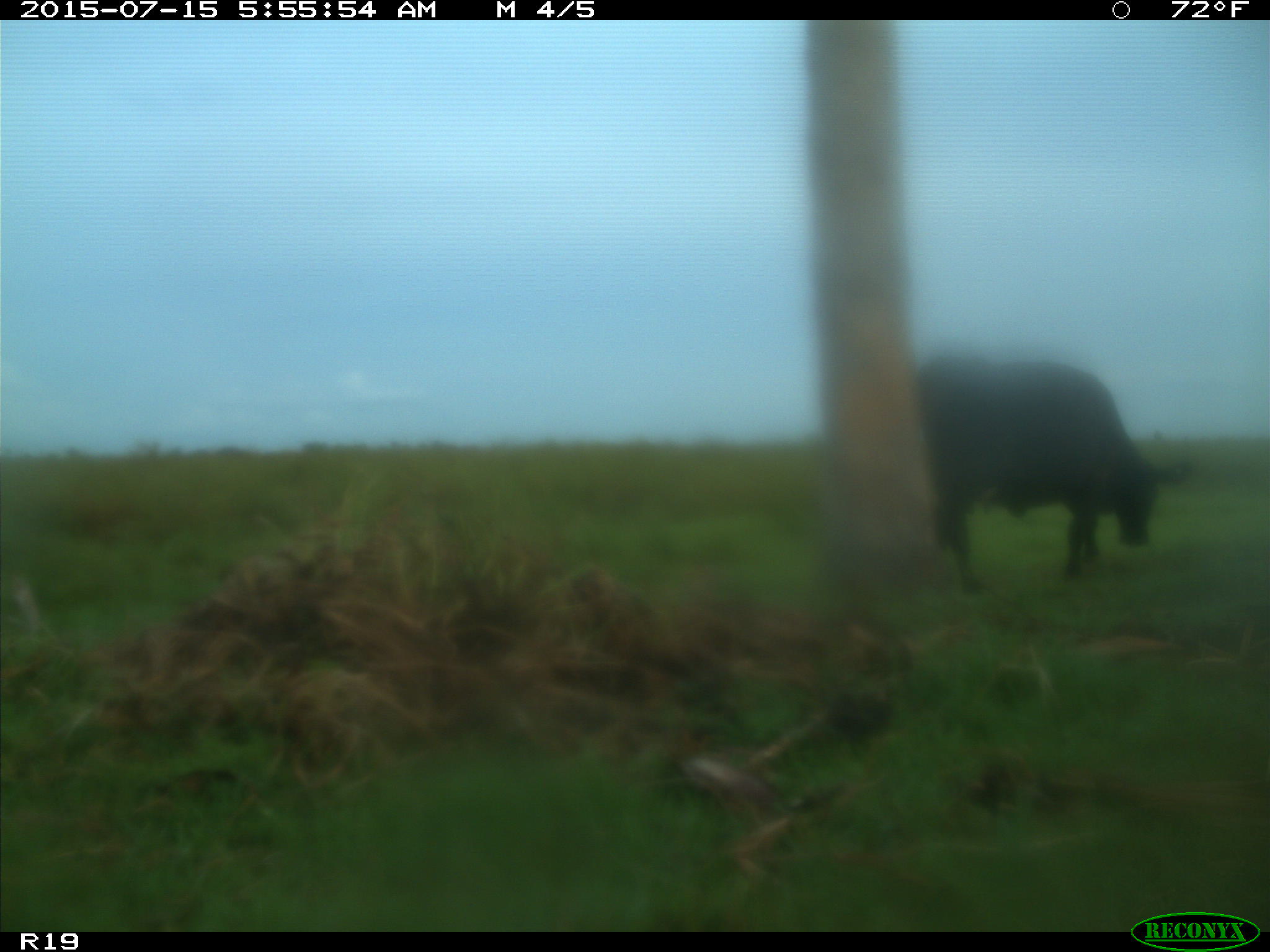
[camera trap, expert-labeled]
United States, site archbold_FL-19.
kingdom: Animalia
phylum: Chordata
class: Mammalia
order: Artiodactyla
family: Bovidae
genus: Bos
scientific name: Bos taurus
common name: domestic cow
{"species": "Bos taurus (domestic cow)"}